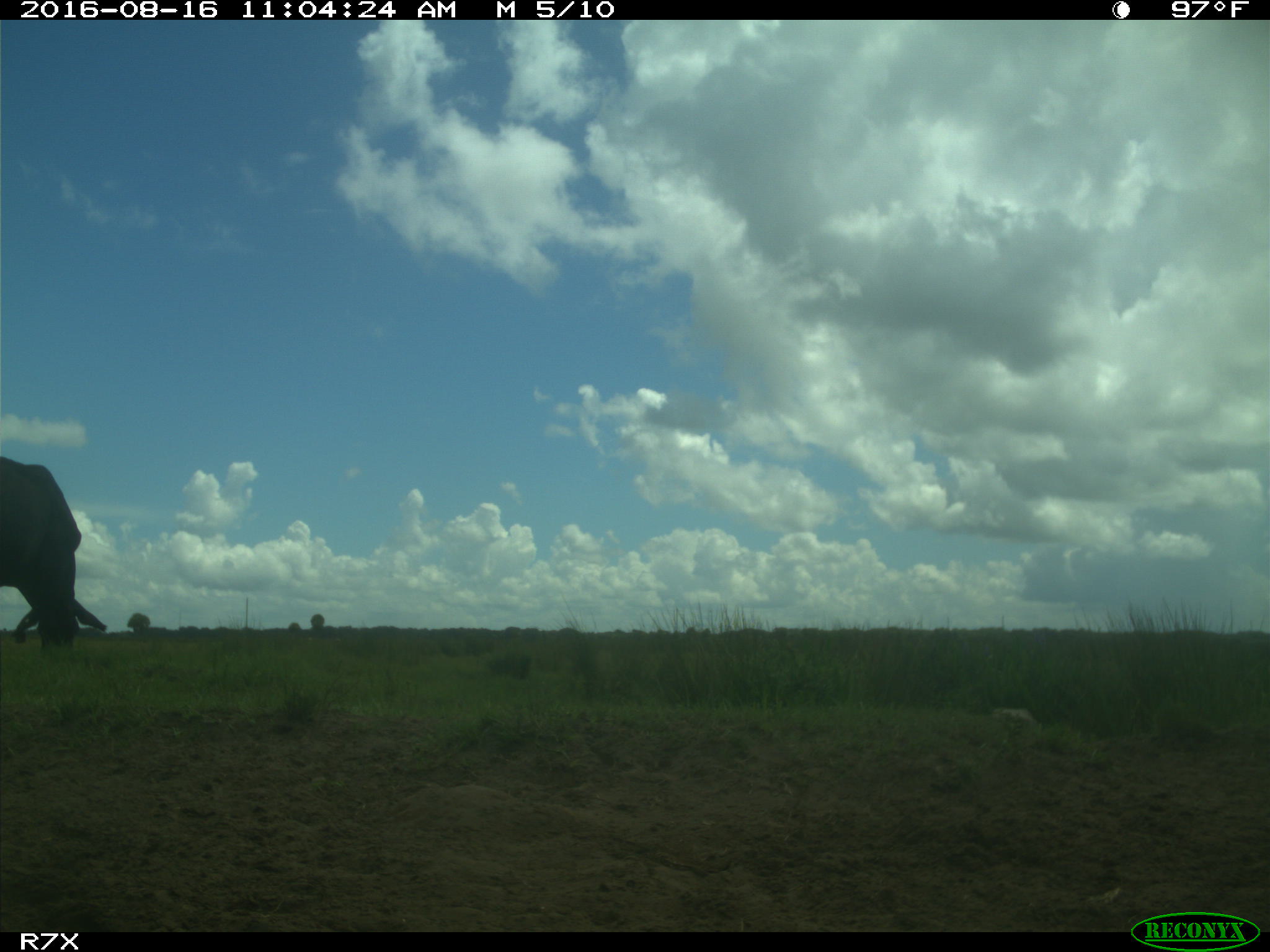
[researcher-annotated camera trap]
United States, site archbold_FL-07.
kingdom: Animalia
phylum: Chordata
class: Mammalia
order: Artiodactyla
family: Bovidae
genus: Bos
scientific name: Bos taurus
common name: domestic cow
Bos taurus (domestic cow).